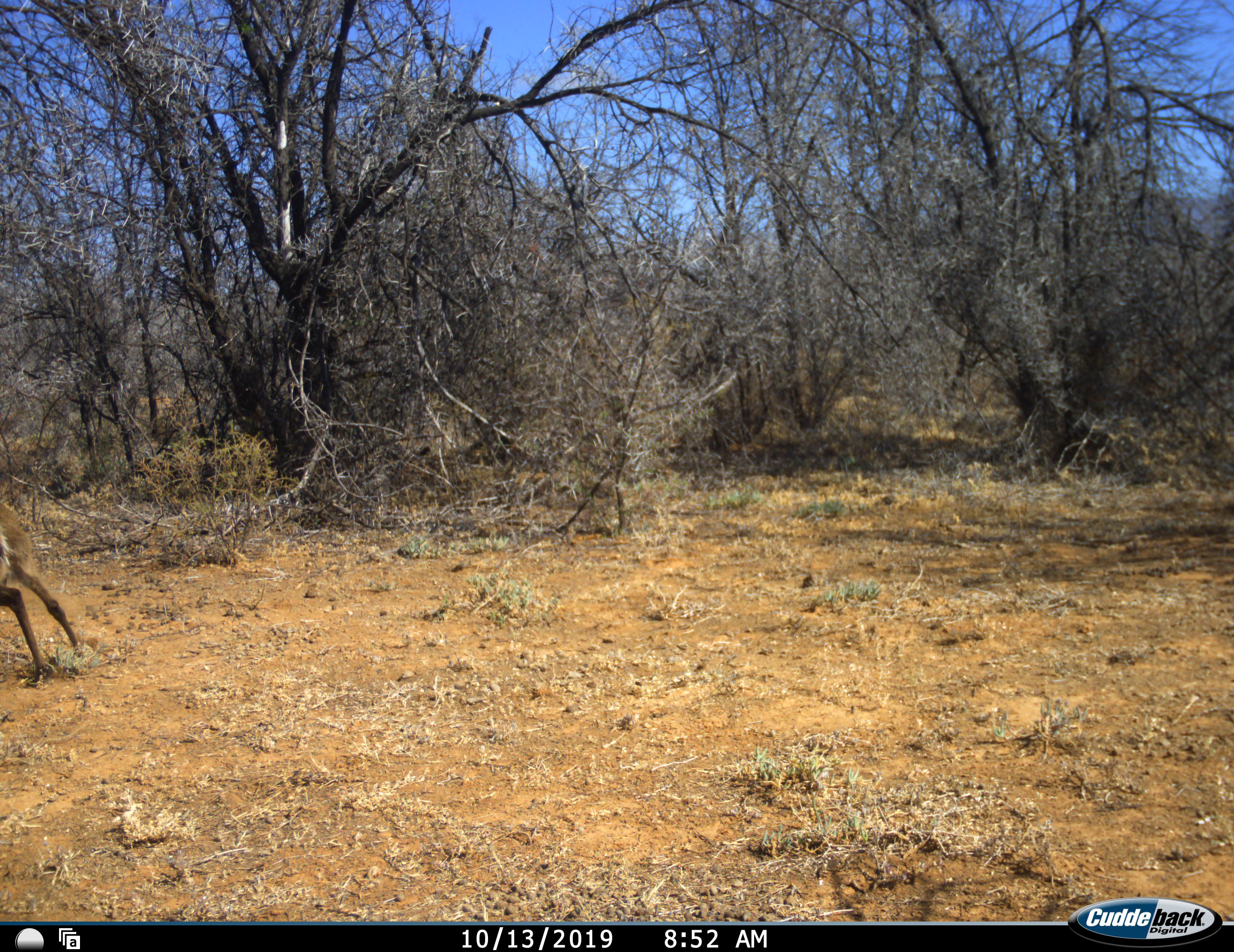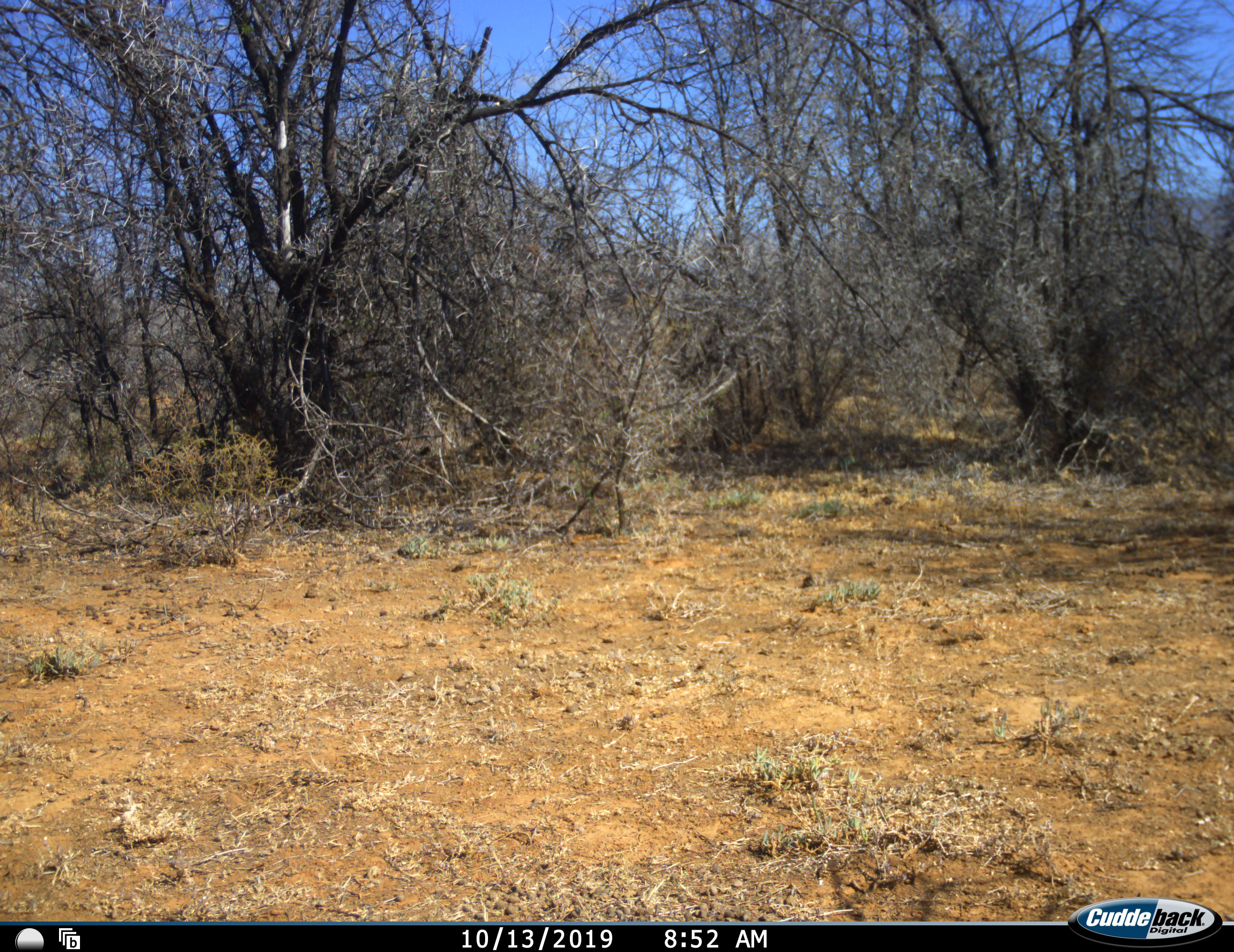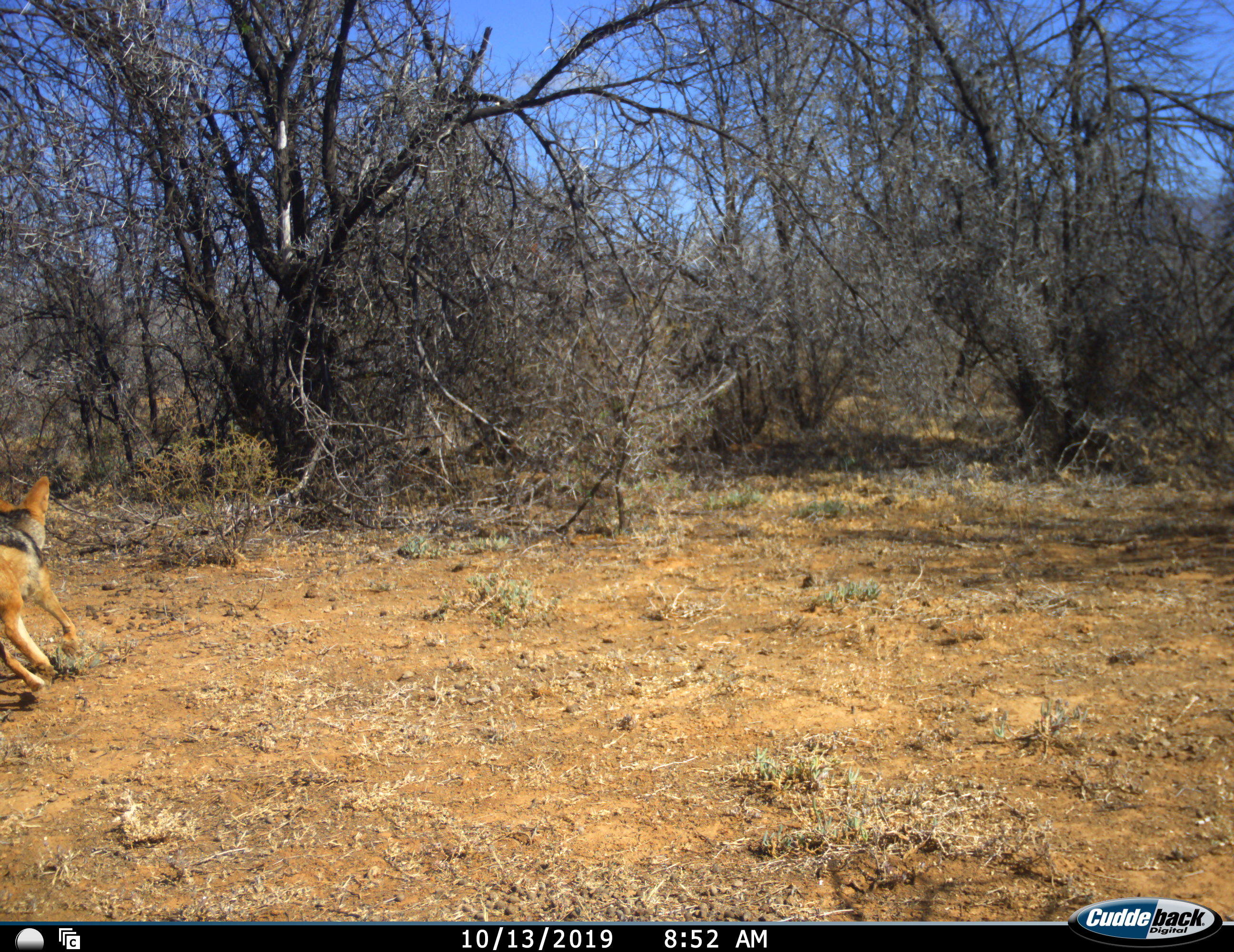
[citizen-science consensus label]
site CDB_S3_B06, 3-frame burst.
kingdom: Animalia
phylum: Chordata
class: Mammalia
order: Carnivora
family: Canidae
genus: Lupulella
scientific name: Lupulella mesomelas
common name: black-backed jackal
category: jackalblackbacked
Jackalblackbacked (black-backed jackal) (Lupulella mesomelas), count 1. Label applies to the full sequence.